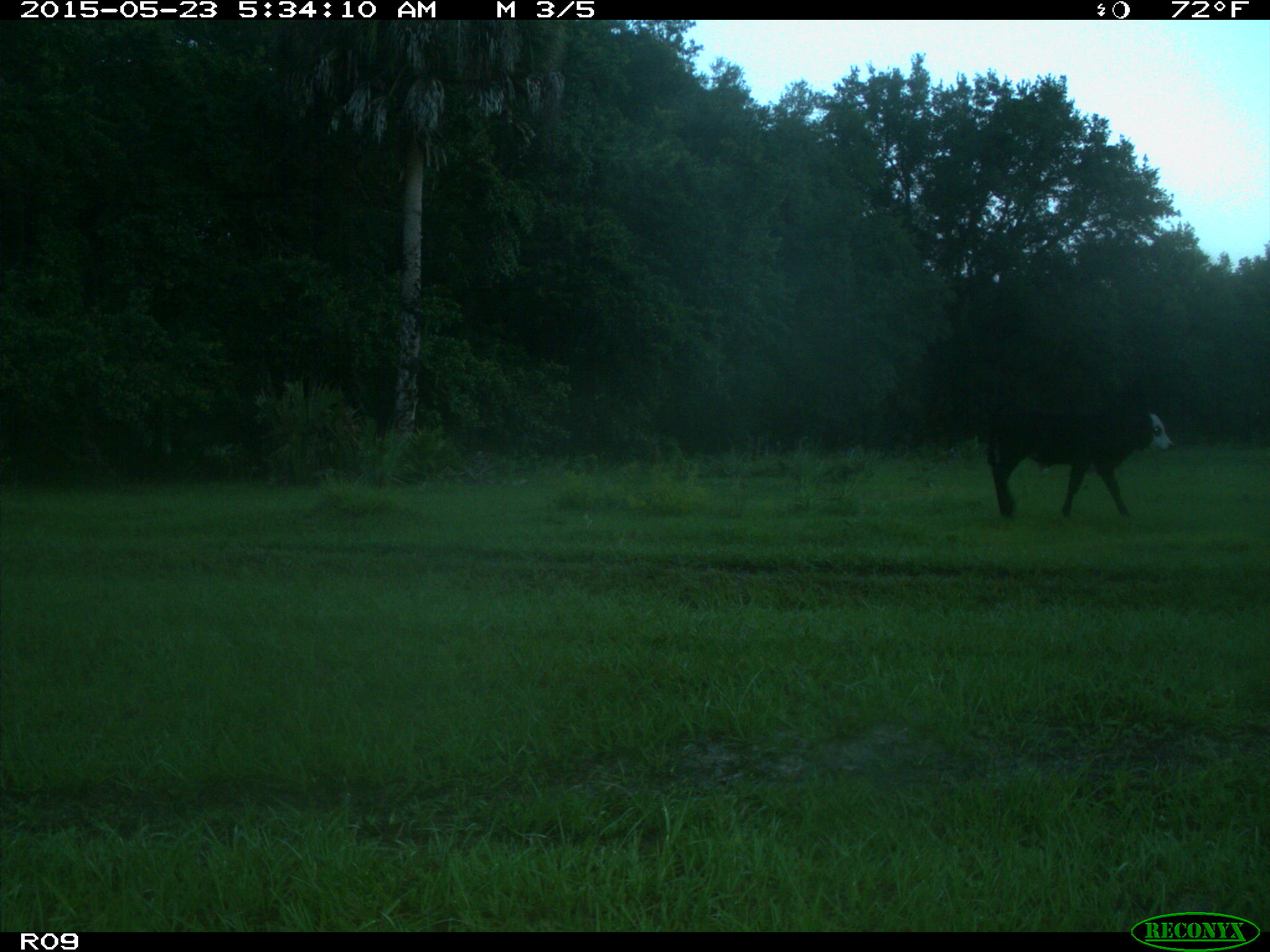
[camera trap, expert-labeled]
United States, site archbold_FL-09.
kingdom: Animalia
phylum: Chordata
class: Mammalia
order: Artiodactyla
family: Bovidae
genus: Bos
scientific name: Bos taurus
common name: domestic cow